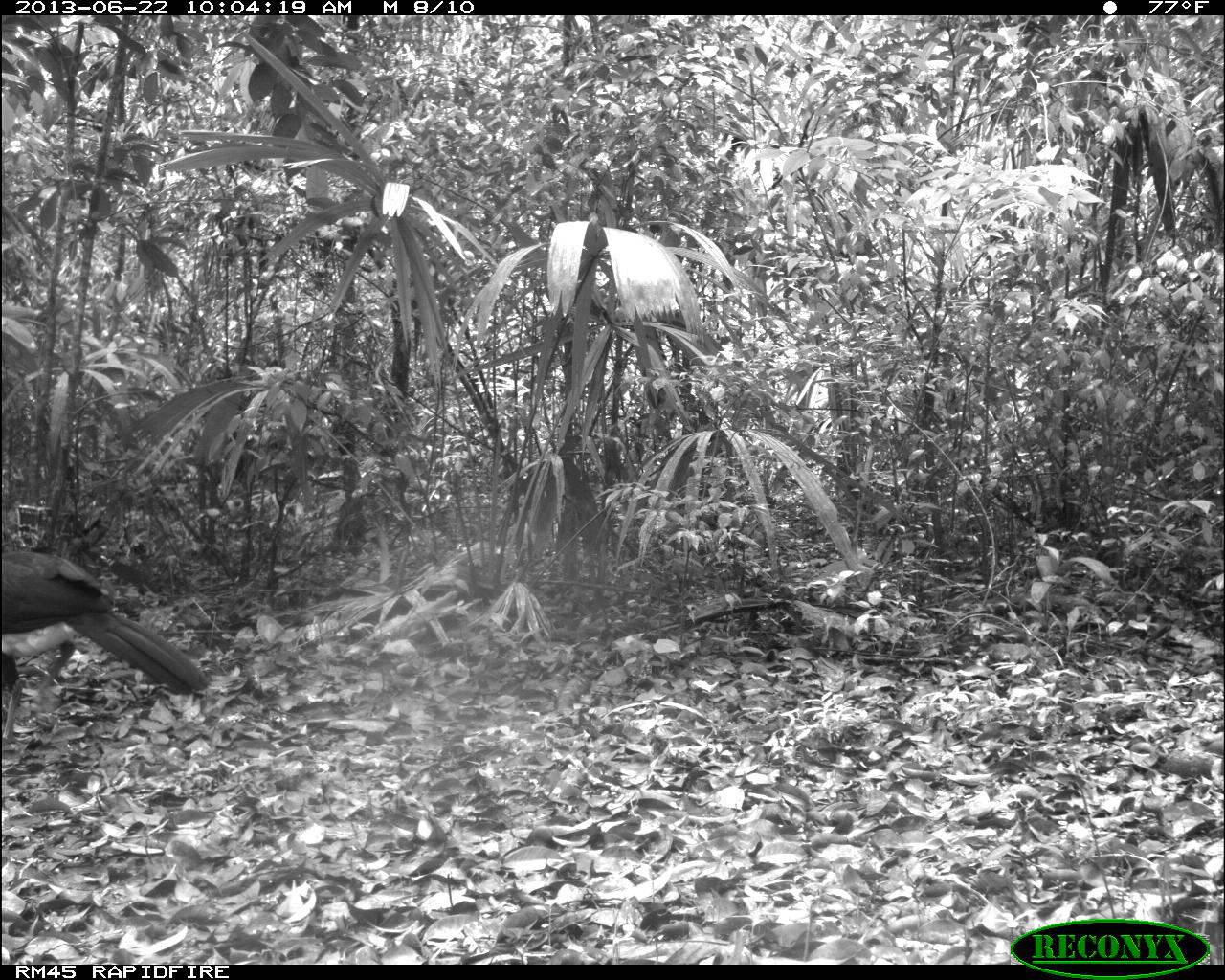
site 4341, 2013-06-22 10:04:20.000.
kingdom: Animalia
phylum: Chordata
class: Aves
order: Galliformes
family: Cracidae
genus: Crax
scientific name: Crax rubra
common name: great curassow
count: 1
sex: male